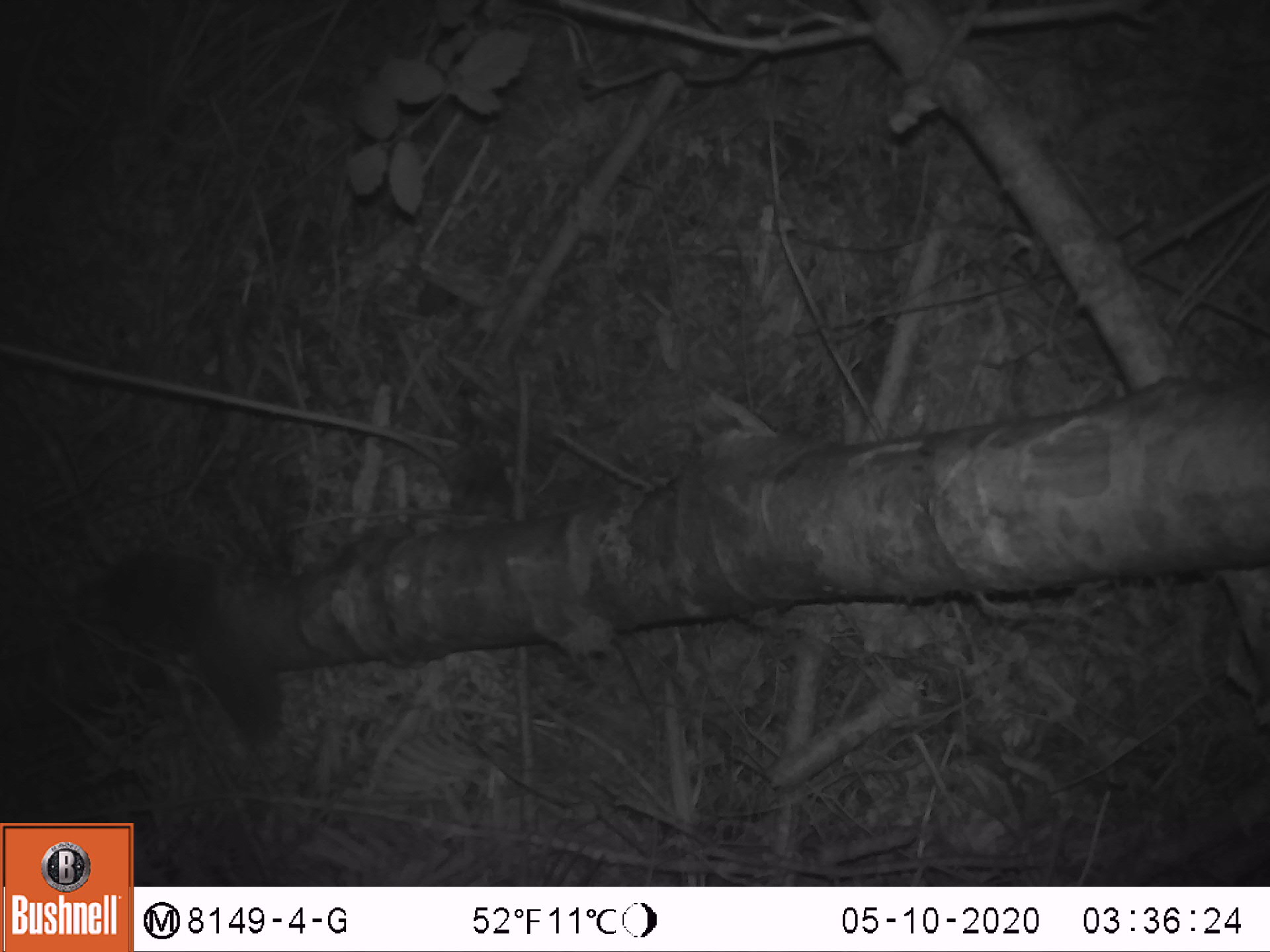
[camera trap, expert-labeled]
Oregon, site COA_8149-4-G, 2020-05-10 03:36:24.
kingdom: Animalia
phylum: Chordata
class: Mammalia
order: Rodentia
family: Sciuridae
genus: Glaucomys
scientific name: Glaucomys oregonensis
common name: humboldt's flying squirrel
Humboldt's flying squirrel (Glaucomys oregonensis).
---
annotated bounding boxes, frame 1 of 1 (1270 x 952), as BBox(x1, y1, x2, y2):
humboldt's flying squirrel: BBox(55, 531, 301, 749)